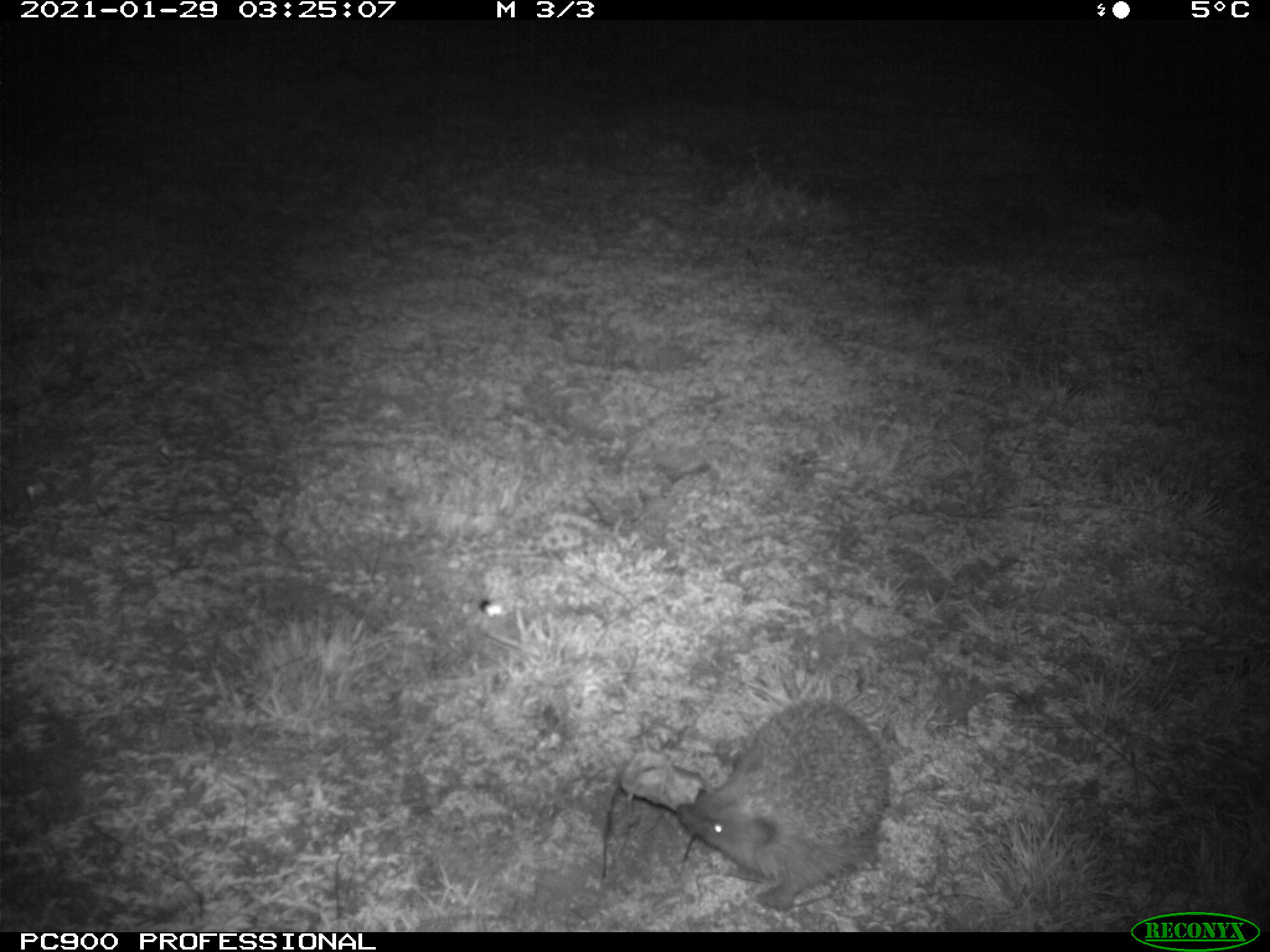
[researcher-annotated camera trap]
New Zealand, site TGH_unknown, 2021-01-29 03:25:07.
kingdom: Animalia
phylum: Chordata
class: Mammalia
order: Eulipotyphla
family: Erinaceidae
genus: Erinaceus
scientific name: Erinaceus europaeus europaeus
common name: european hedgehog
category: hedgehog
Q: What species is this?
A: Hedgehog (european hedgehog) (Erinaceus europaeus europaeus).